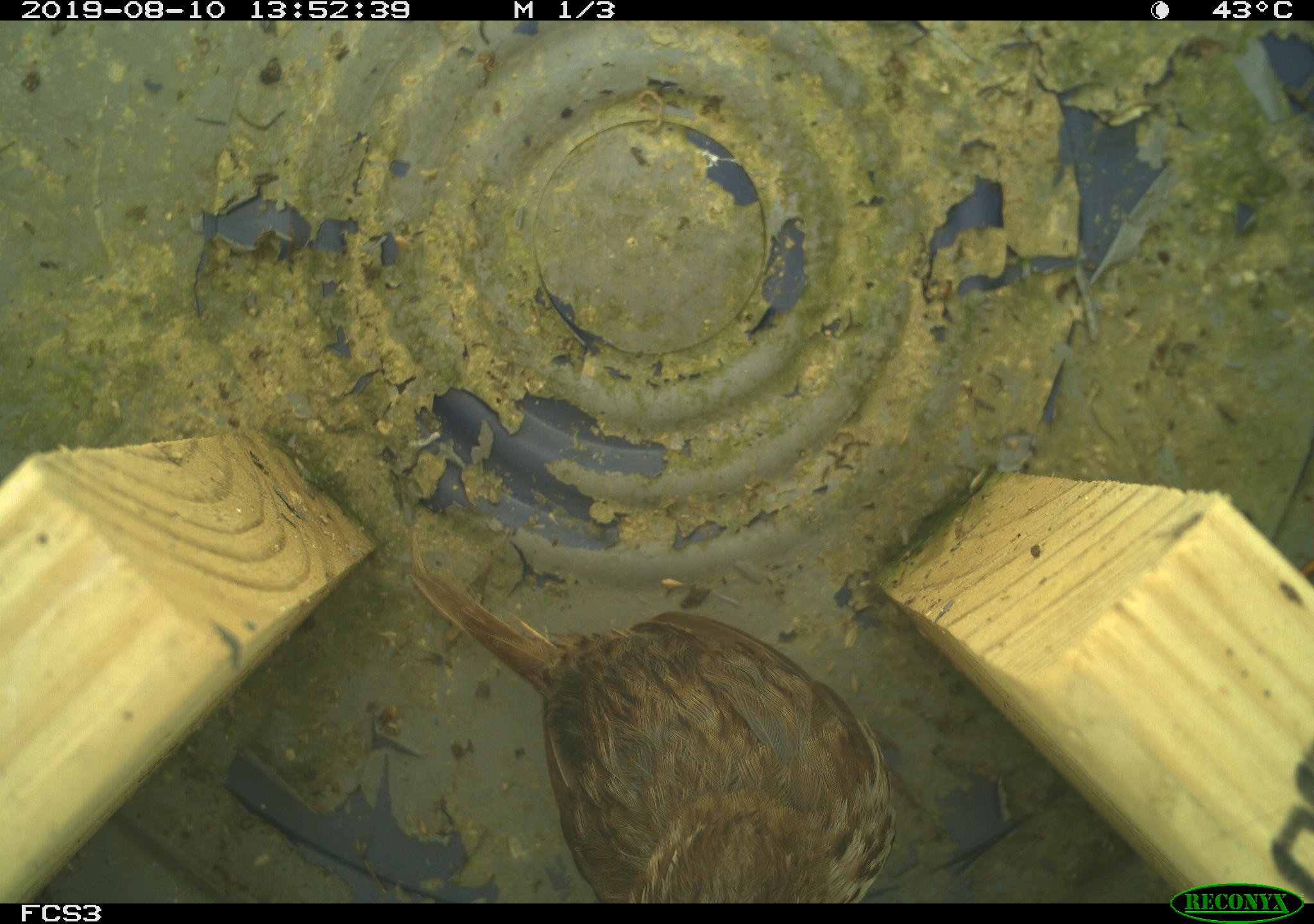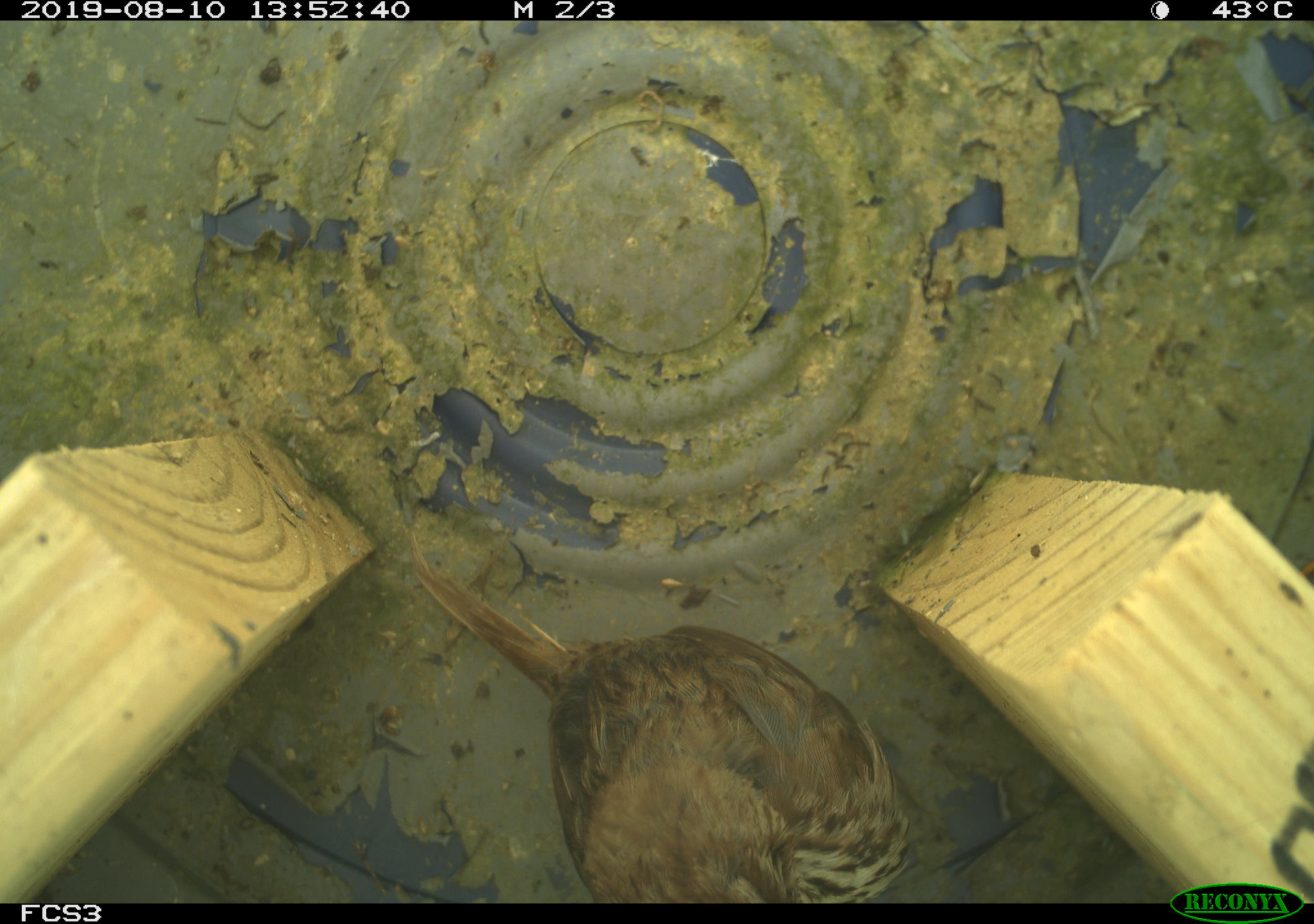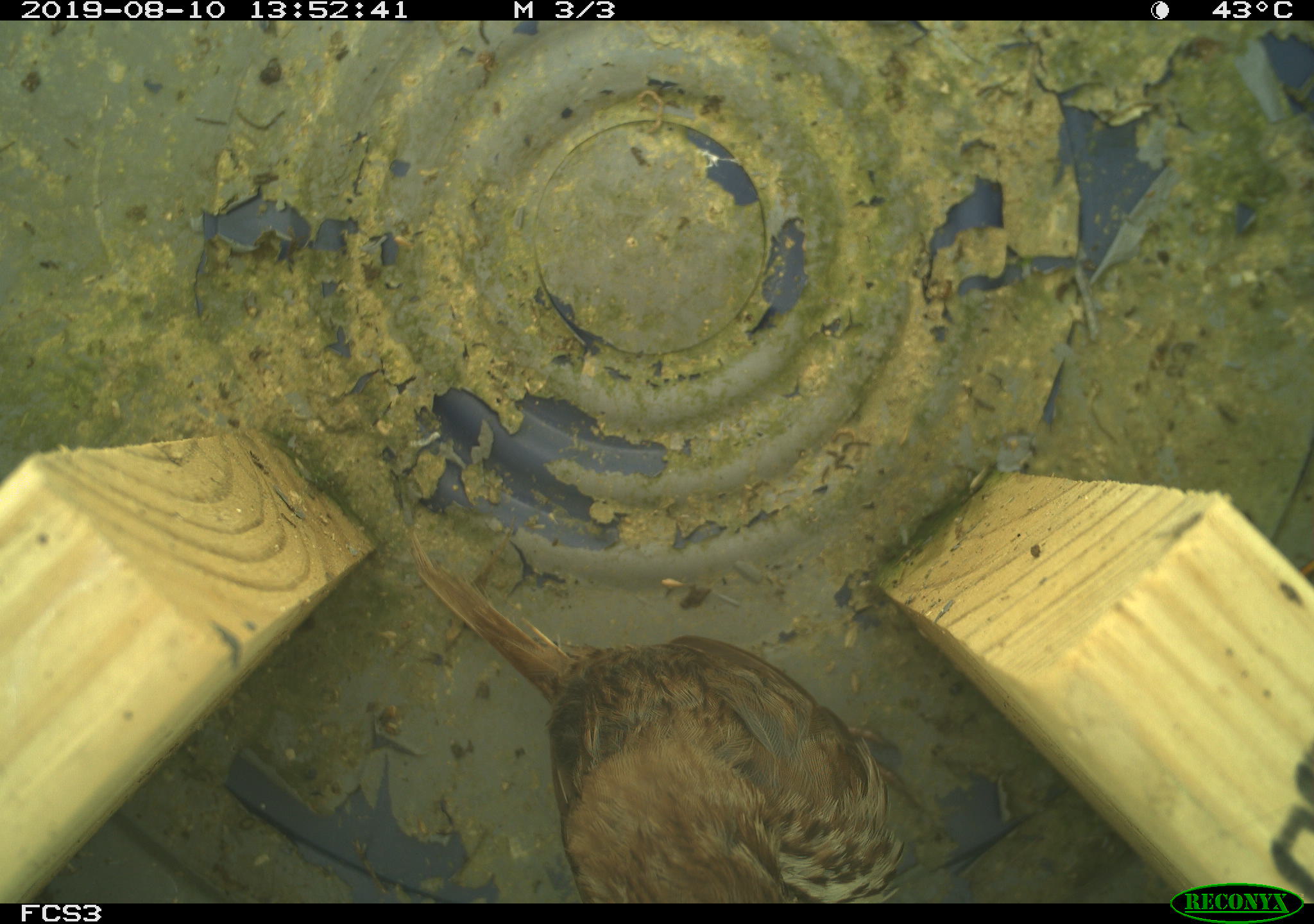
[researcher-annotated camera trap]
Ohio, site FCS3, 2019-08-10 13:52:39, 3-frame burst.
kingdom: Animalia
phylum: Chordata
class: Aves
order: Passeriformes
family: Passerellidae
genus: Melospiza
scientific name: Melospiza melodia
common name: song sparrow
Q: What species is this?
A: Song sparrow (Melospiza melodia).